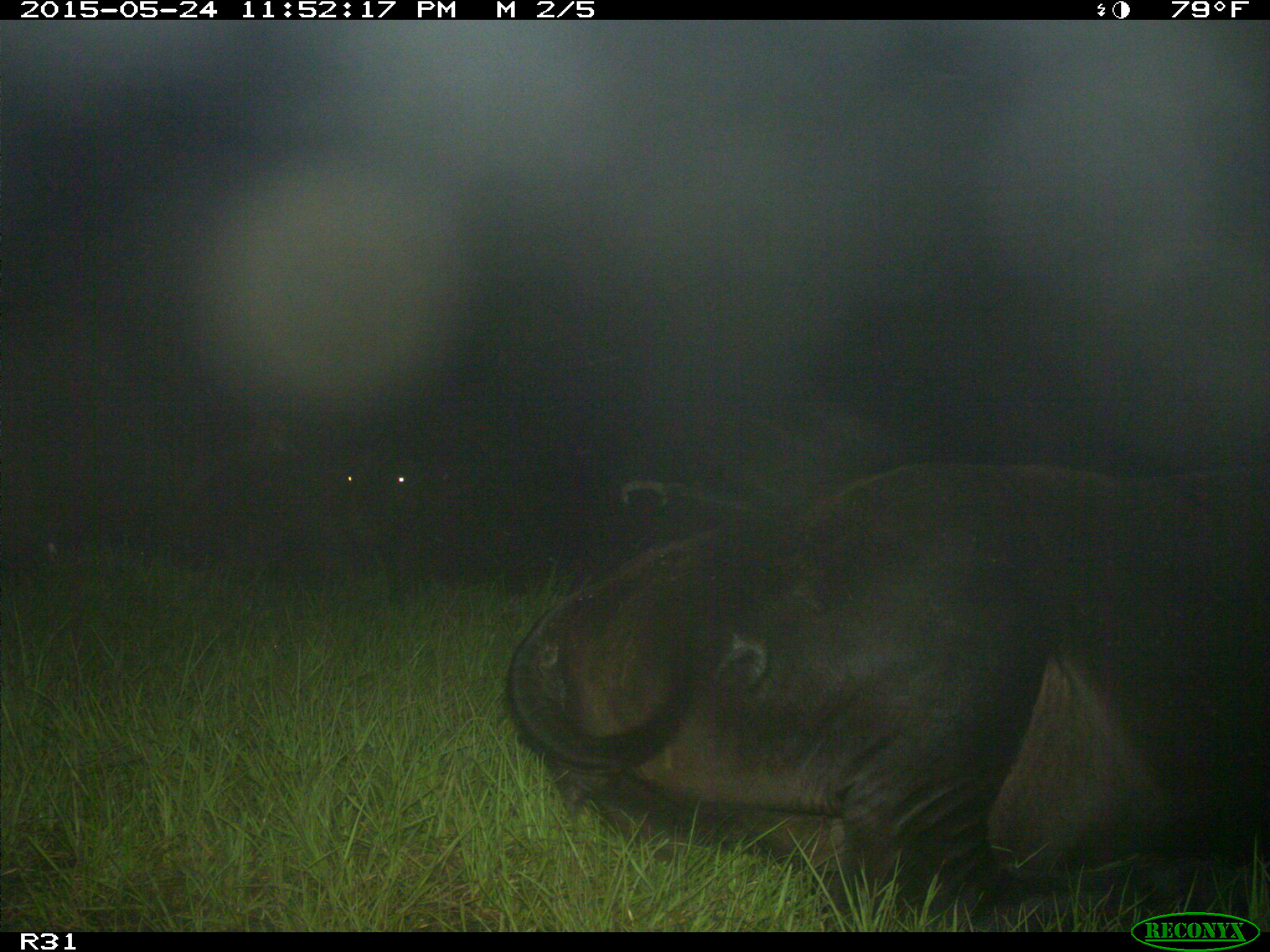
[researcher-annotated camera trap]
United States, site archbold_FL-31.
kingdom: Animalia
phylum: Chordata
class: Mammalia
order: Artiodactyla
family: Bovidae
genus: Bos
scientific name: Bos taurus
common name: domestic cow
Bos taurus (domestic cow).